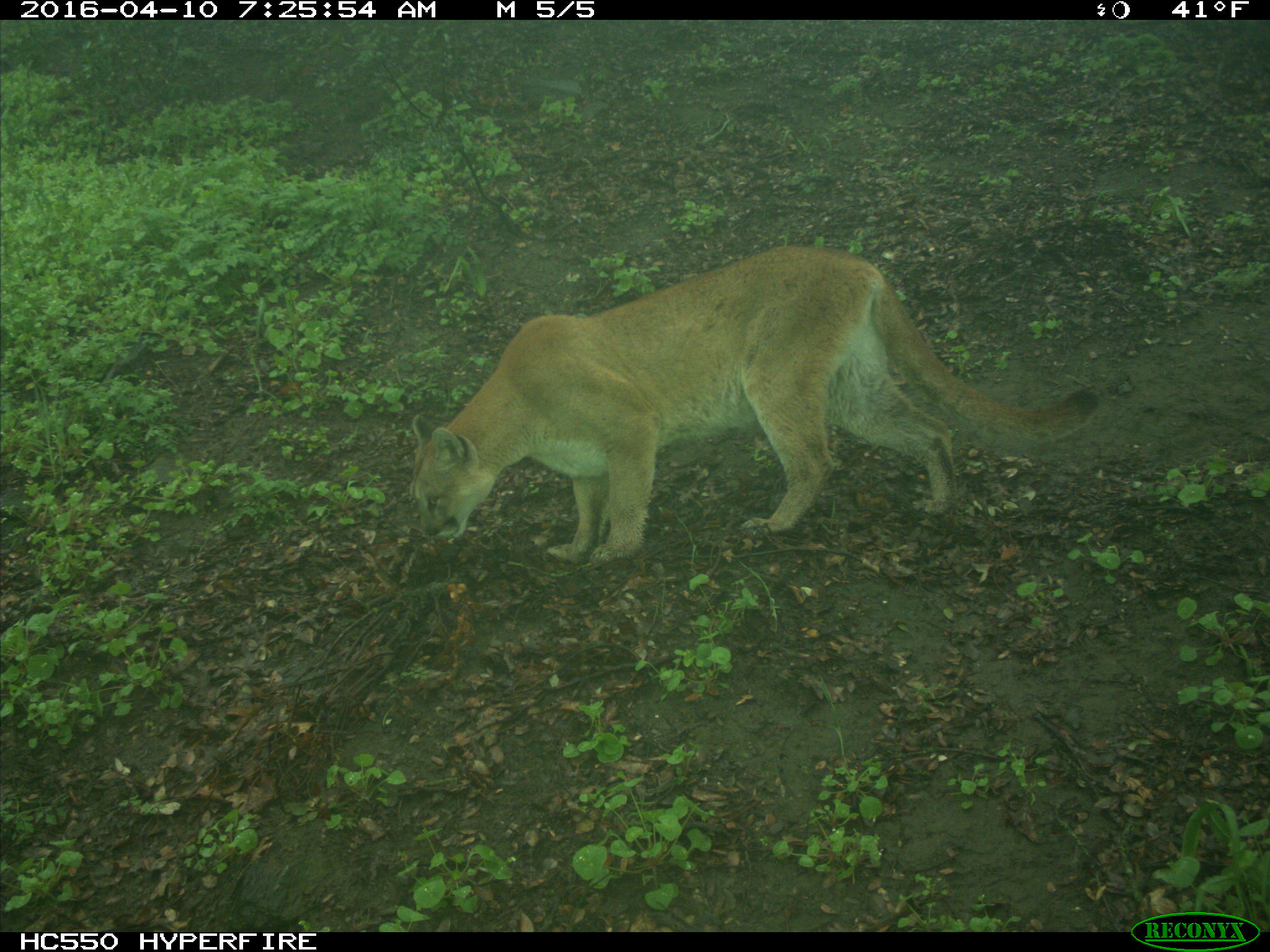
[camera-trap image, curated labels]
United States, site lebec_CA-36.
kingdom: Animalia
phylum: Chordata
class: Mammalia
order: Carnivora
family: Felidae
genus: Puma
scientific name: Puma concolor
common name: mountain lion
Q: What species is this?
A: Puma concolor (mountain lion).